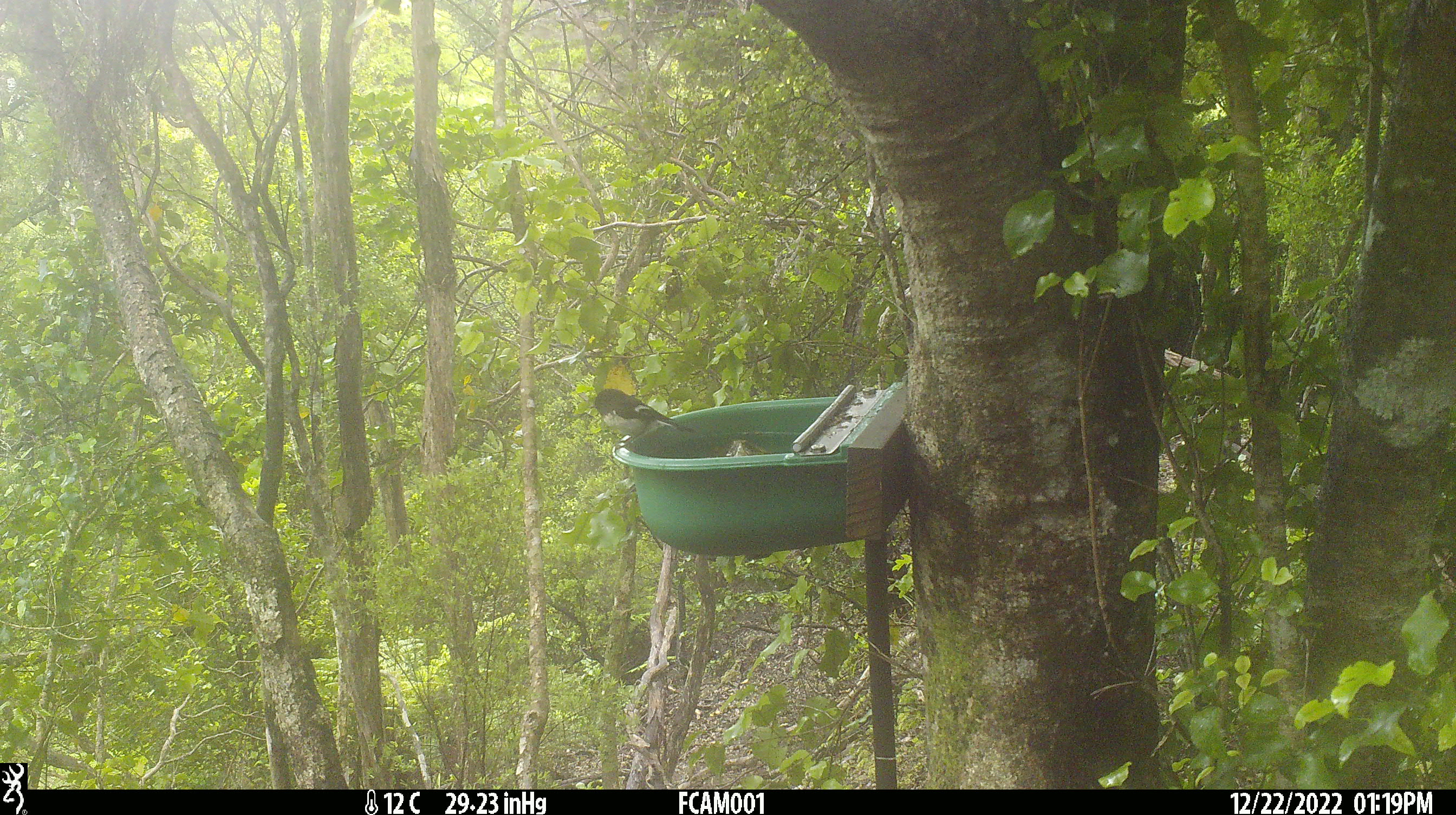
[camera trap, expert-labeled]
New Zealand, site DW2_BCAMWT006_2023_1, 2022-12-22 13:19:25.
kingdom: Animalia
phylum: Chordata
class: Aves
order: Passeriformes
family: Petroicidae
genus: Petroica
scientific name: Petroica macrocephala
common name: tomtit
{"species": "tomtit (Petroica macrocephala)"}